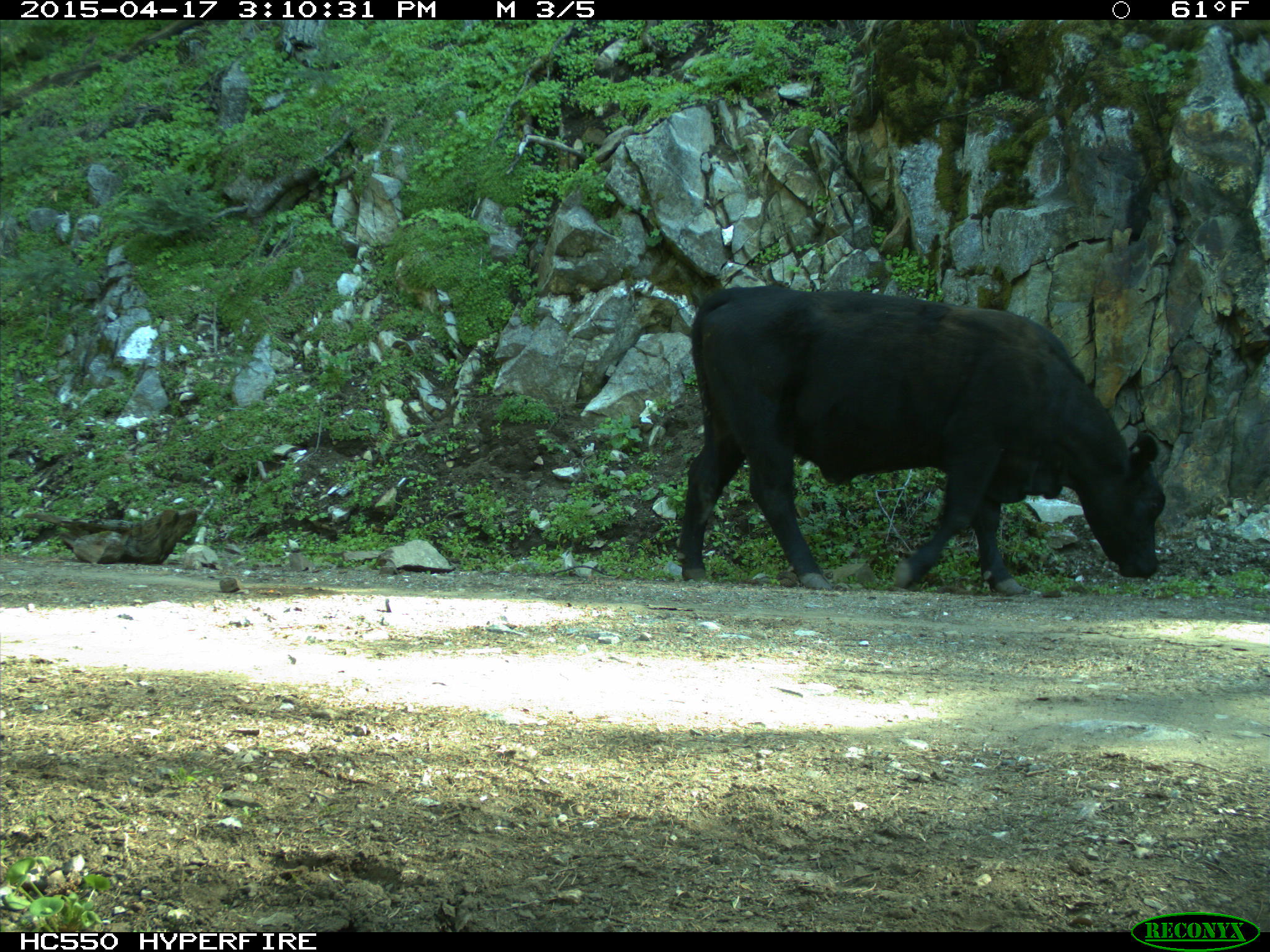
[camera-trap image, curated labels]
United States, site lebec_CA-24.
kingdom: Animalia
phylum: Chordata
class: Mammalia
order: Artiodactyla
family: Bovidae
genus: Bos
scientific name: Bos taurus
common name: domestic cow